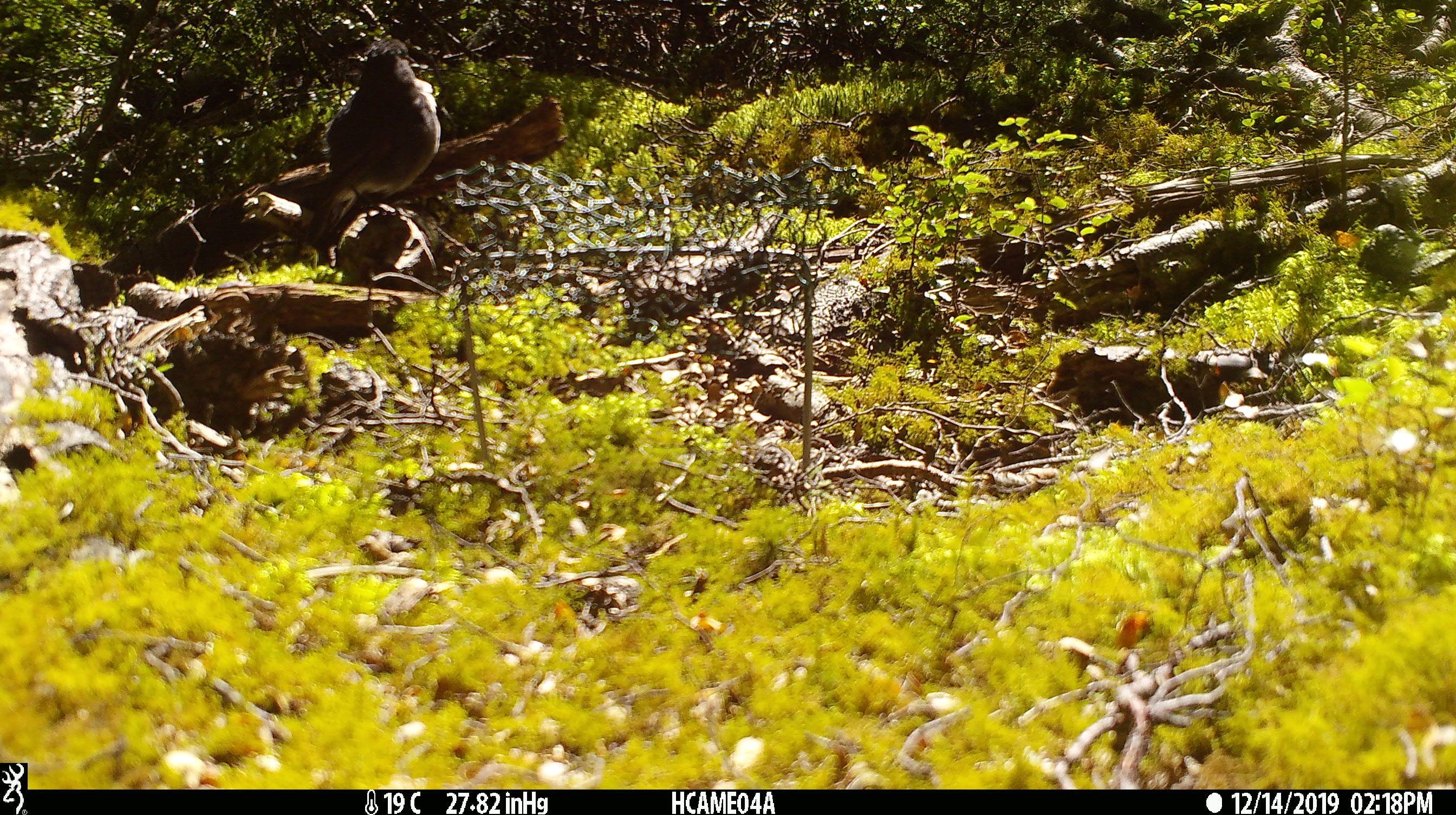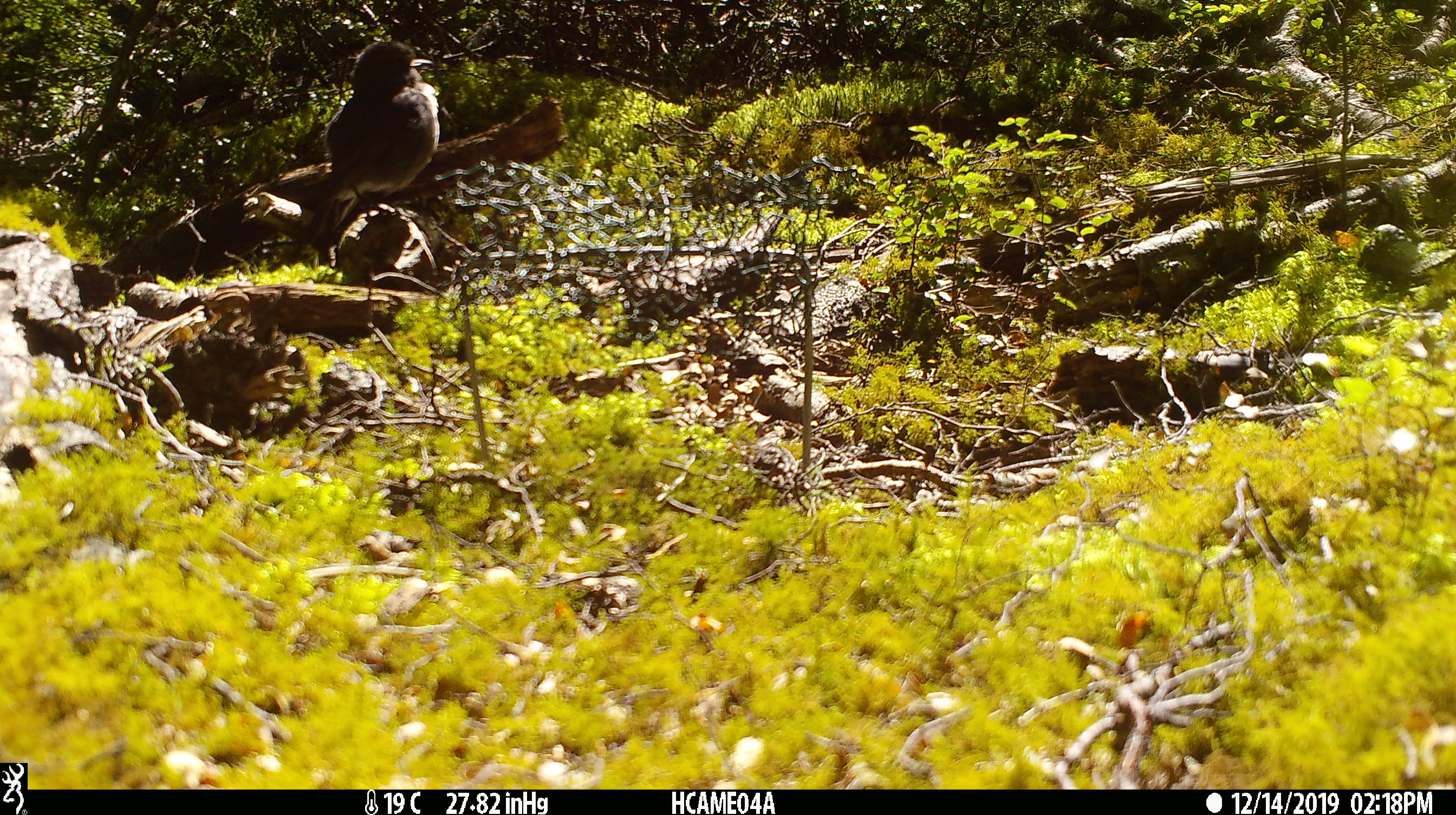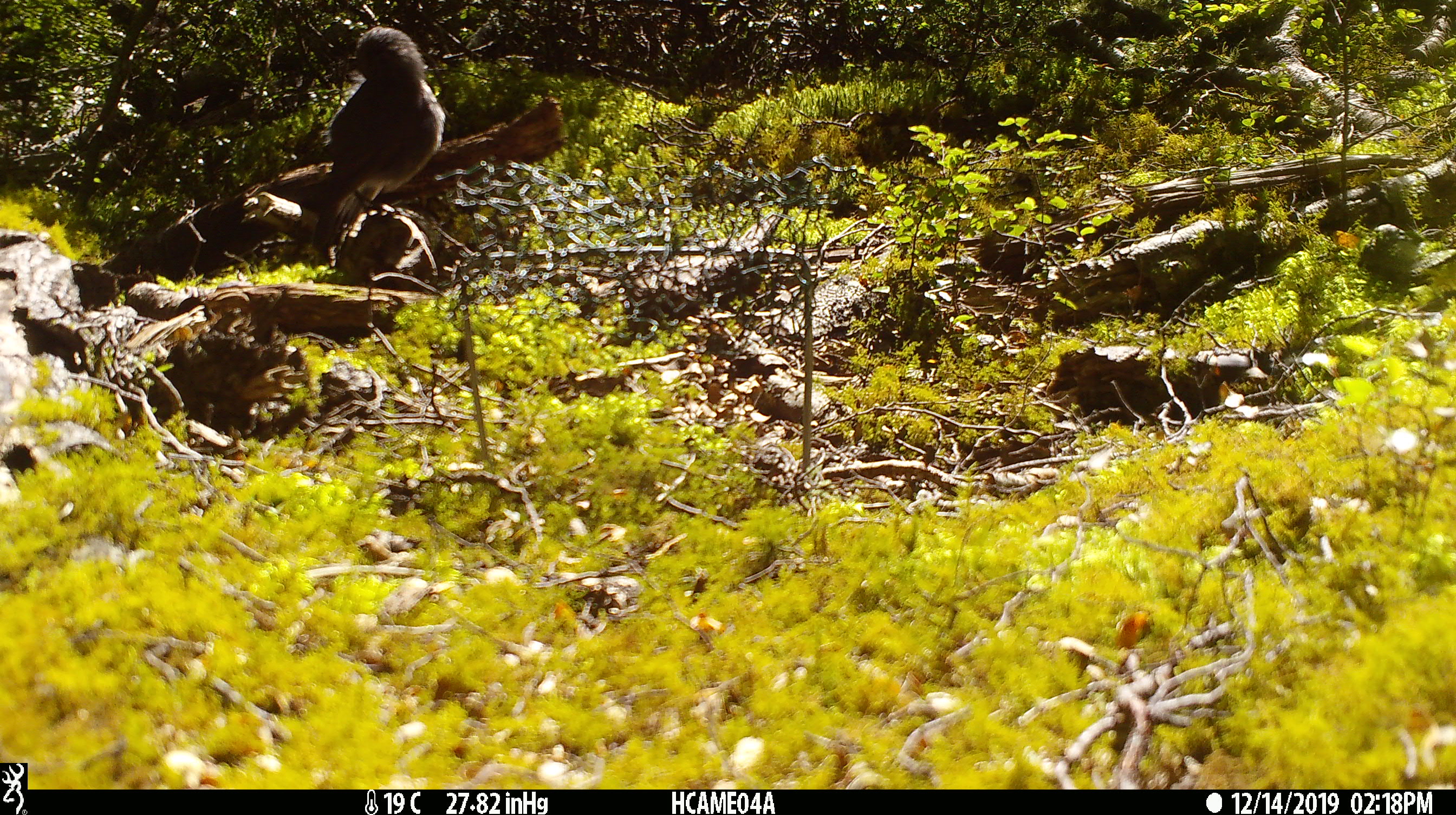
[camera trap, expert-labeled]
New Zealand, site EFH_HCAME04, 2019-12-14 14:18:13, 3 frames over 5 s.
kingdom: Animalia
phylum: Chordata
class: Aves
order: Passeriformes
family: Petroicidae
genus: Petroica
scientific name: Petroica australis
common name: new zealand robin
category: robin